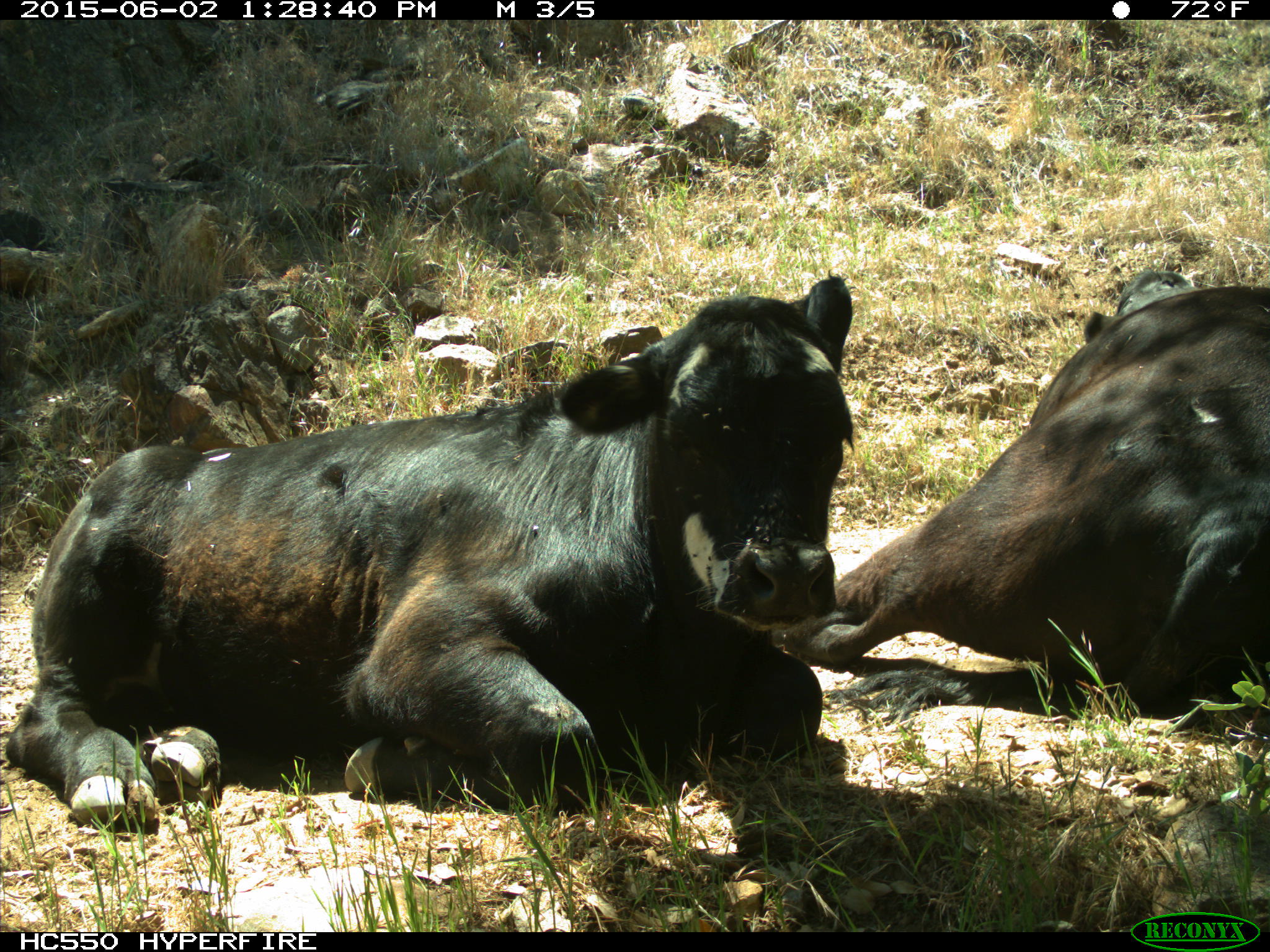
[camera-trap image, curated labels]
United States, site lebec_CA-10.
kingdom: Animalia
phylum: Chordata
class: Mammalia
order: Artiodactyla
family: Bovidae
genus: Bos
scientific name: Bos taurus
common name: domestic cow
Bos taurus (domestic cow).